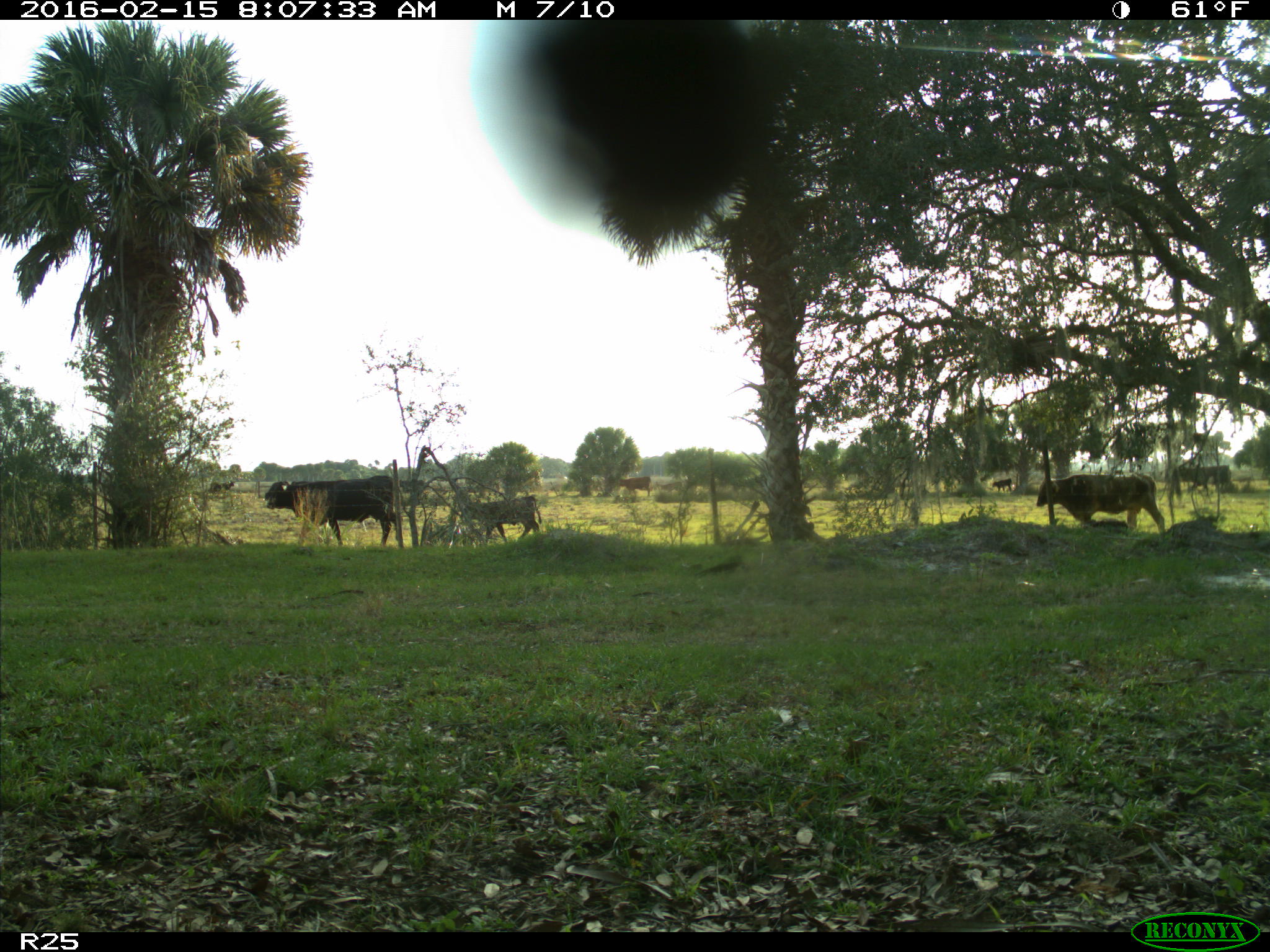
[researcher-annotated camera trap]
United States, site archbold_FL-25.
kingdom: Animalia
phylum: Chordata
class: Mammalia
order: Artiodactyla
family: Bovidae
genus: Bos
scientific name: Bos taurus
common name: domestic cow